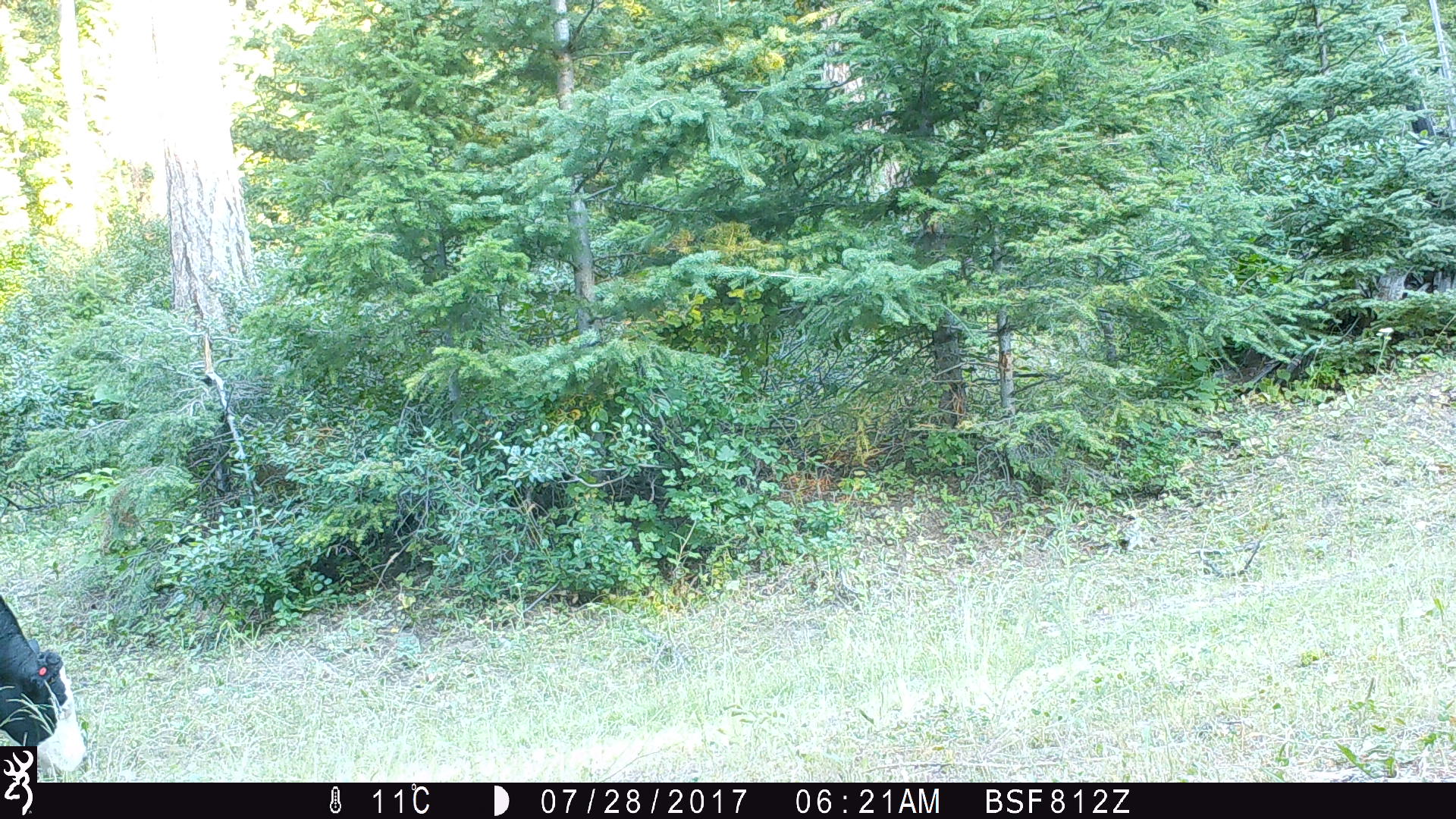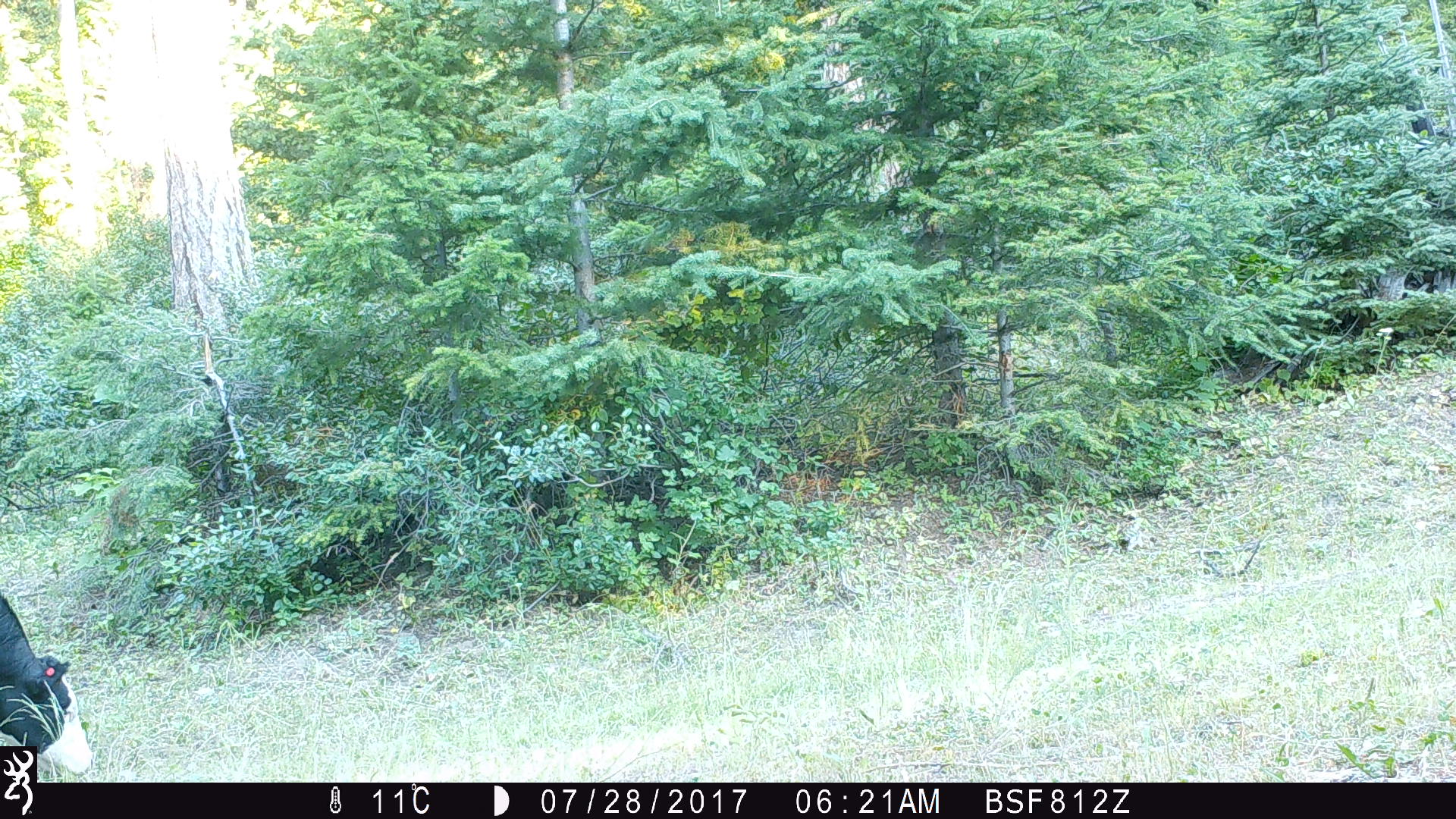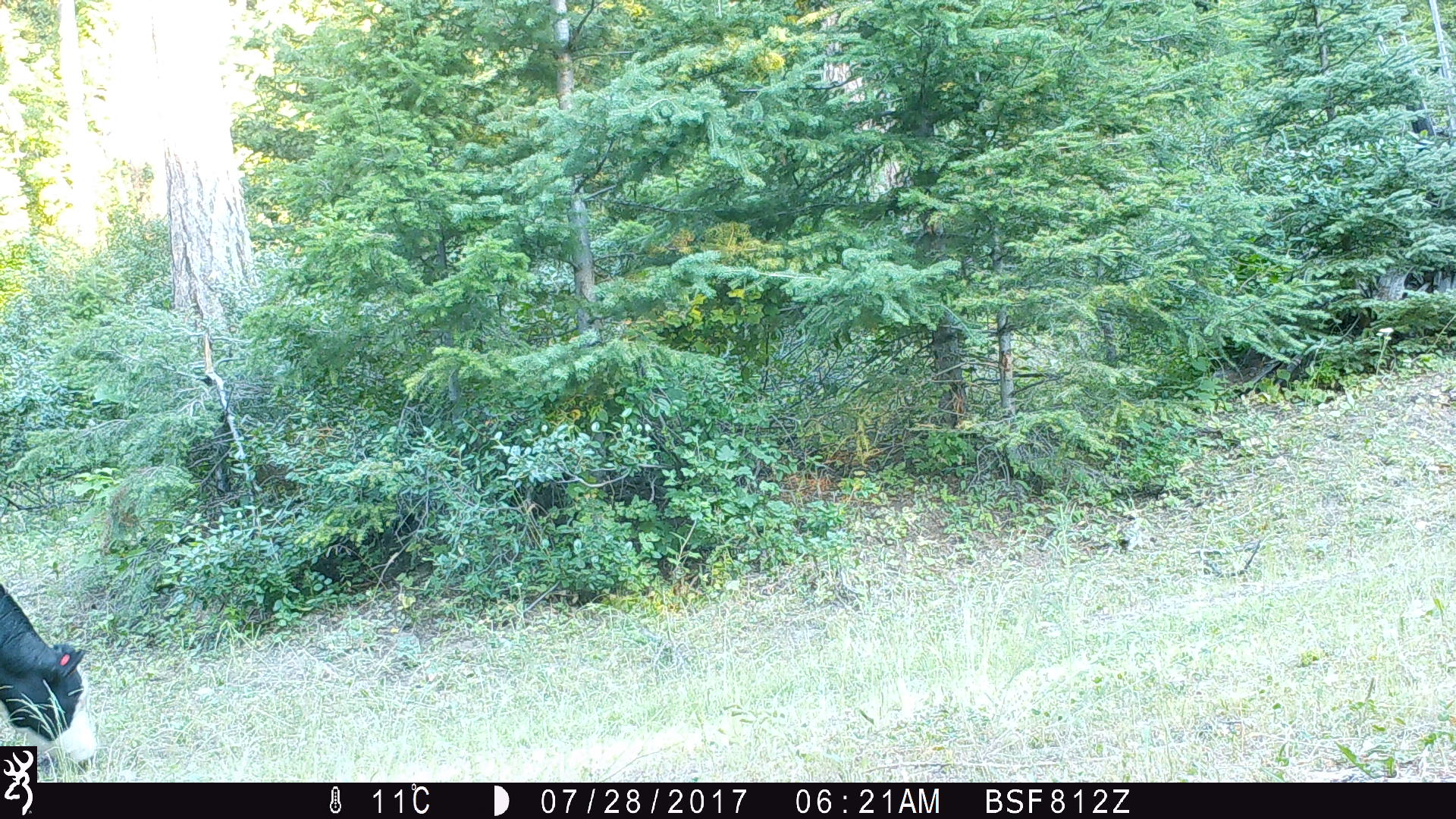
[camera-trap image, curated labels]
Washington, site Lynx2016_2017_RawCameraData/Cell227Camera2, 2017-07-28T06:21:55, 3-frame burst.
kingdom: Animalia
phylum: Chordata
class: Mammalia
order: Artiodactyla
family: Bovidae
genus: Bos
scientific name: Bos taurus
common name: domestic cattle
Domestic cattle (Bos taurus). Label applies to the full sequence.